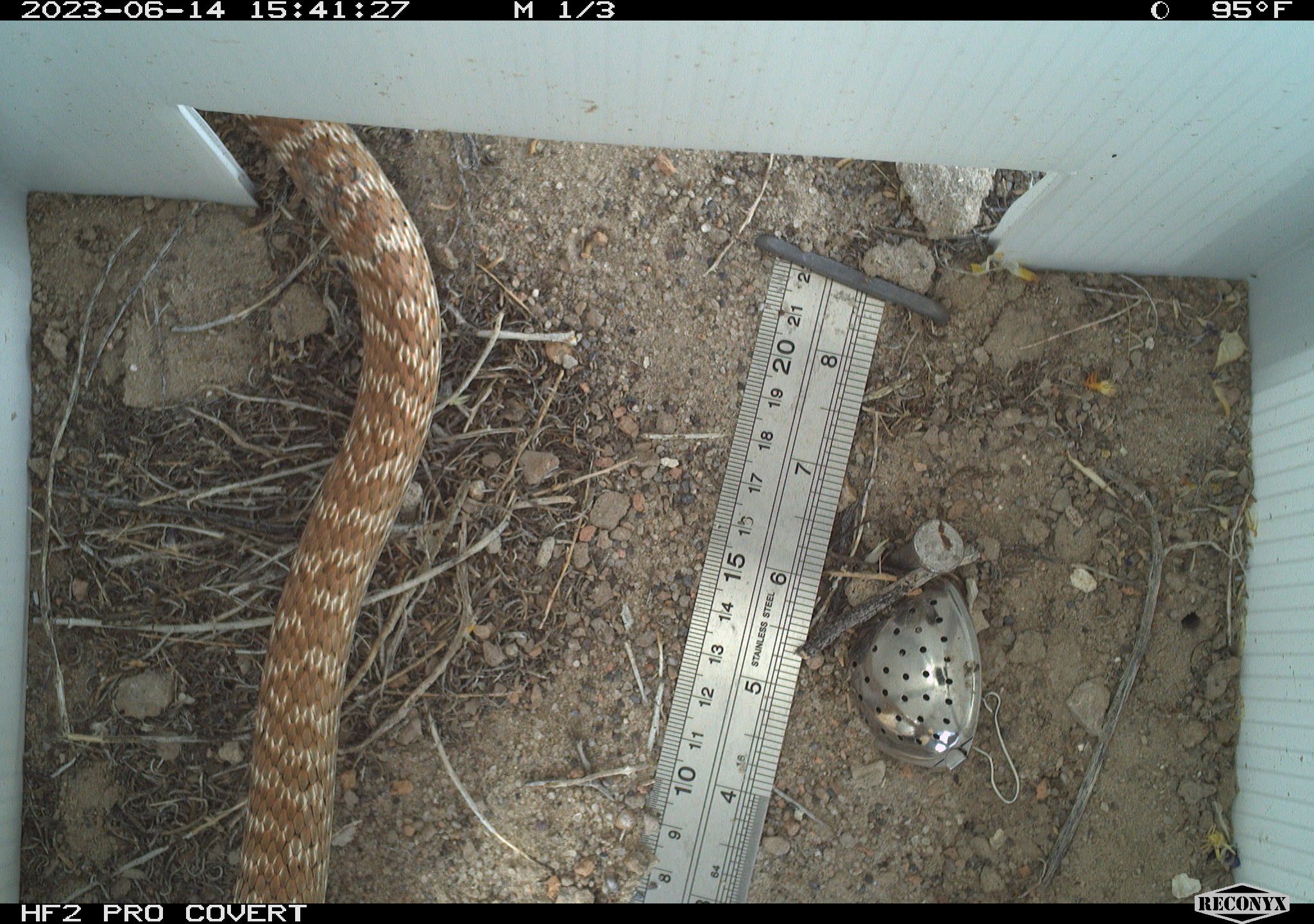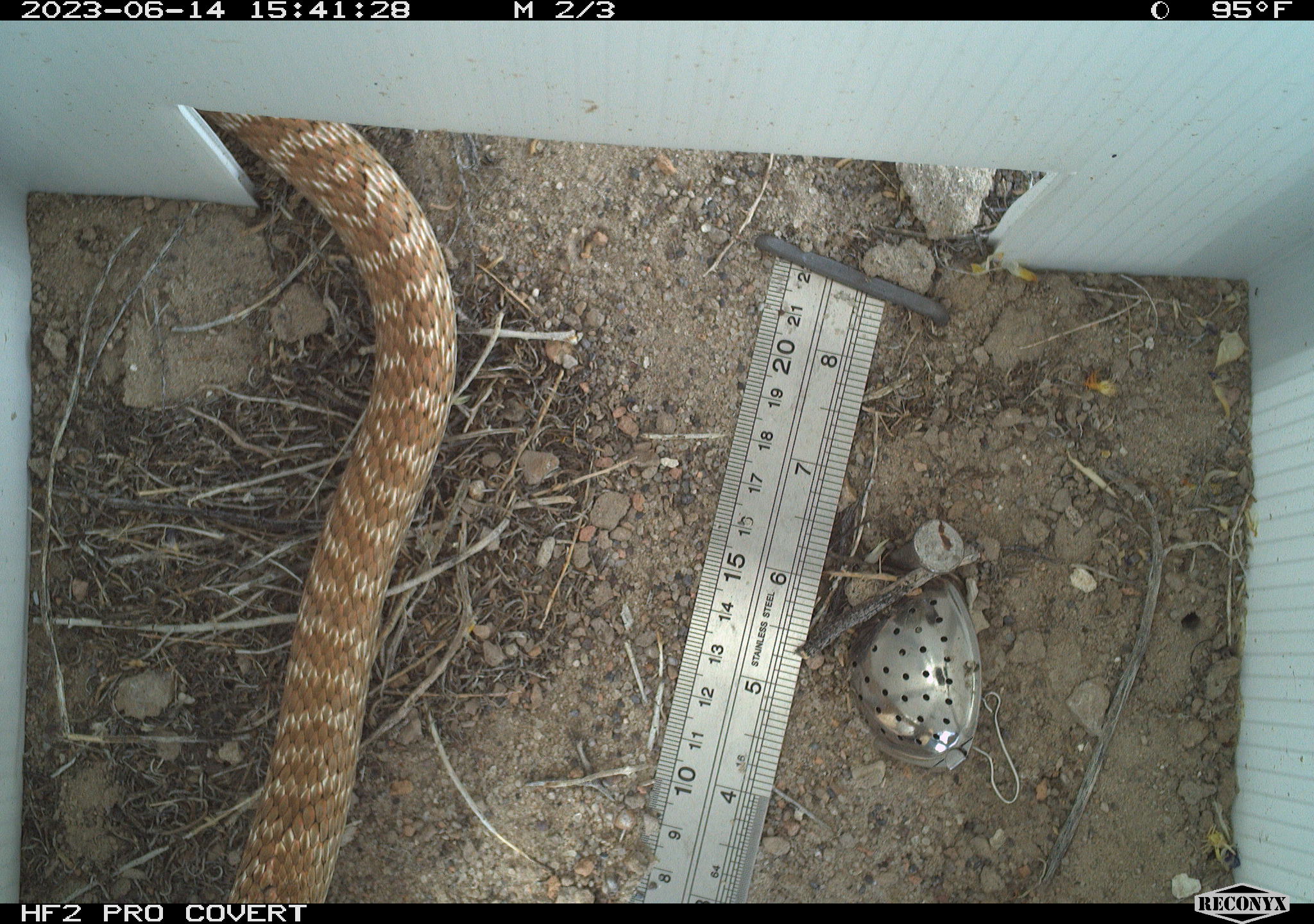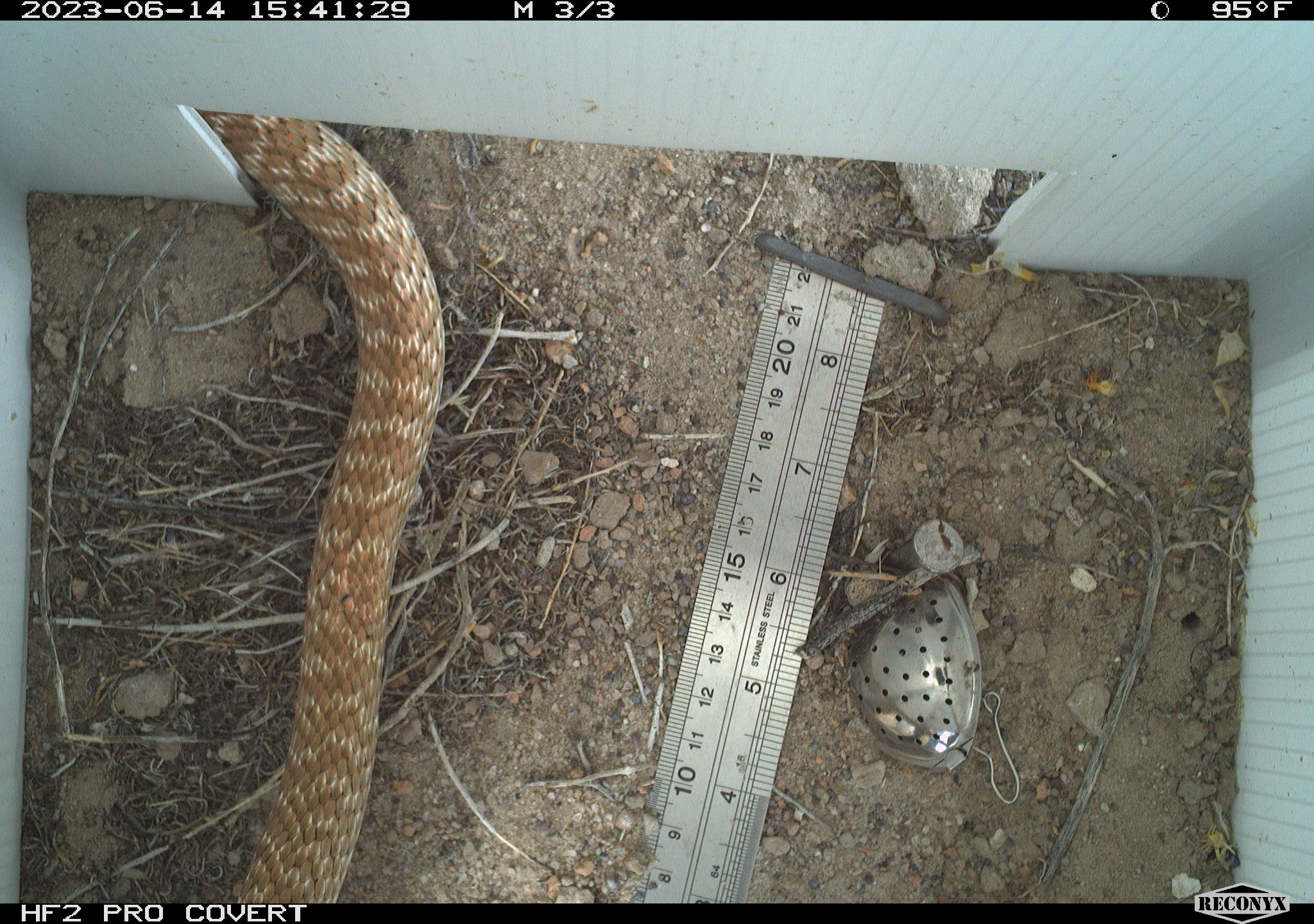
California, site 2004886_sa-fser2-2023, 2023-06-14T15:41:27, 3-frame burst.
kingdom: Animalia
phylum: Chordata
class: Reptilia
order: Squamata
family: Colubridae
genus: Masticophis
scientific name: Masticophis flagellum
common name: coachwhip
Coachwhip (Masticophis flagellum).